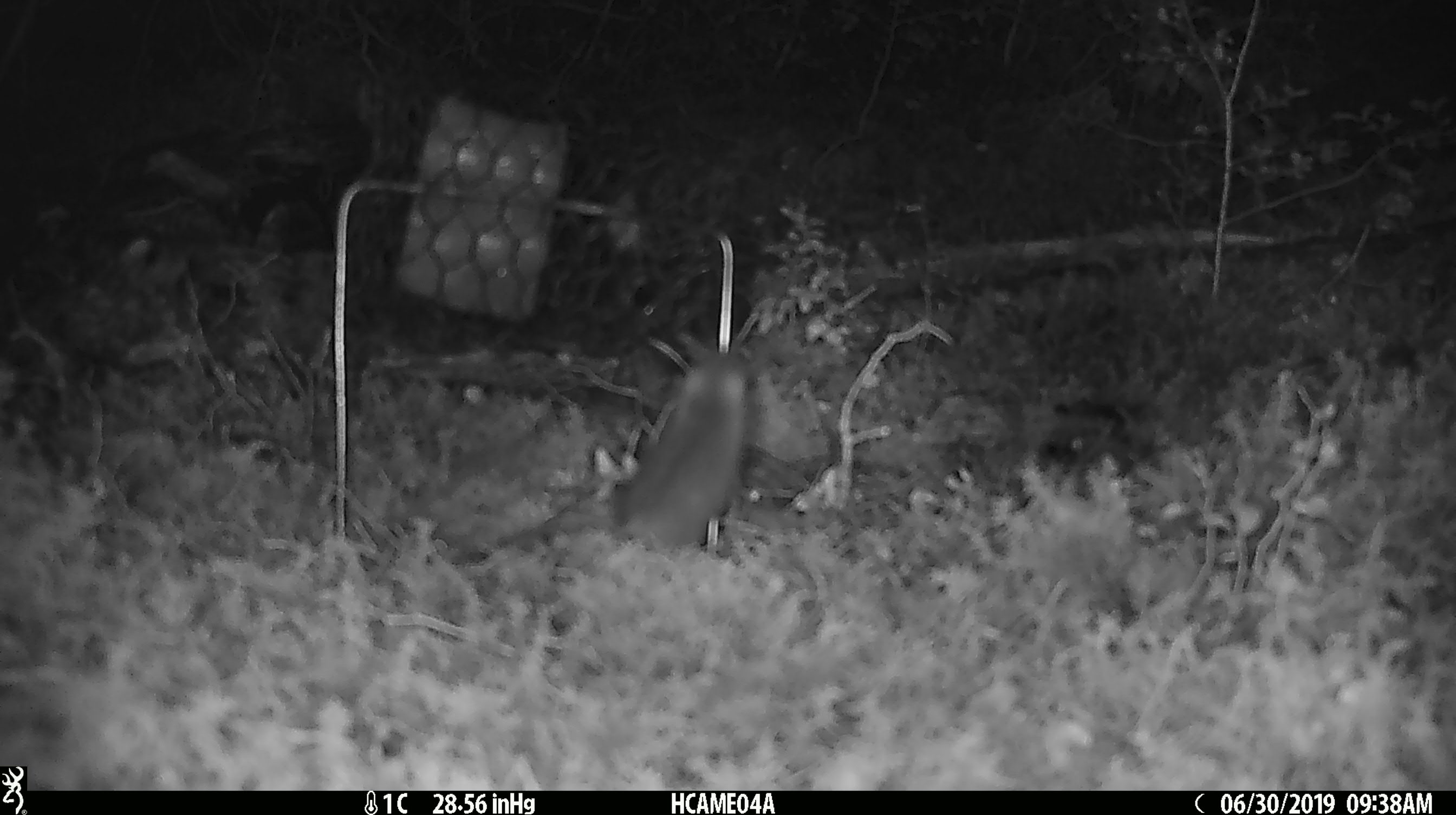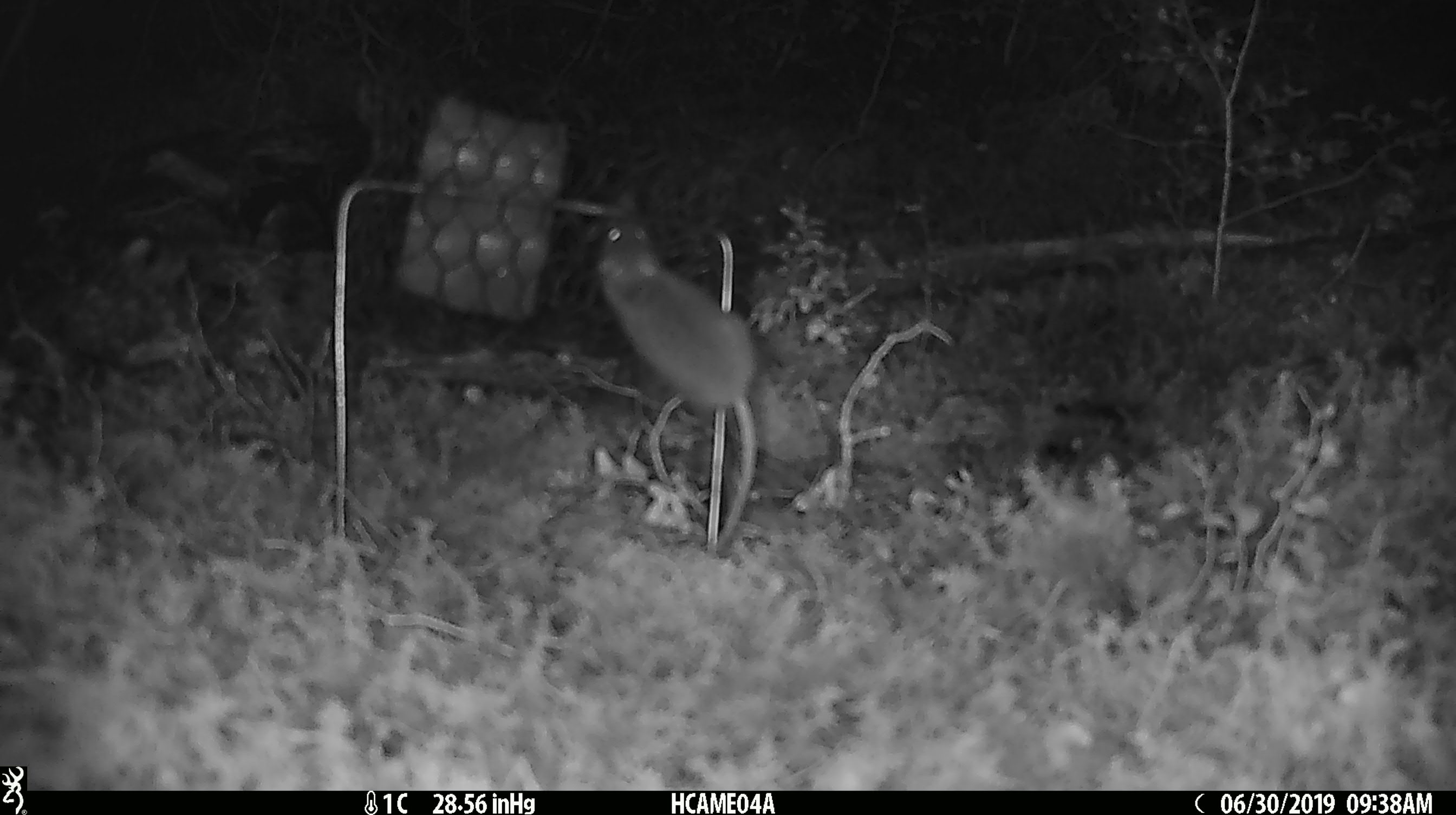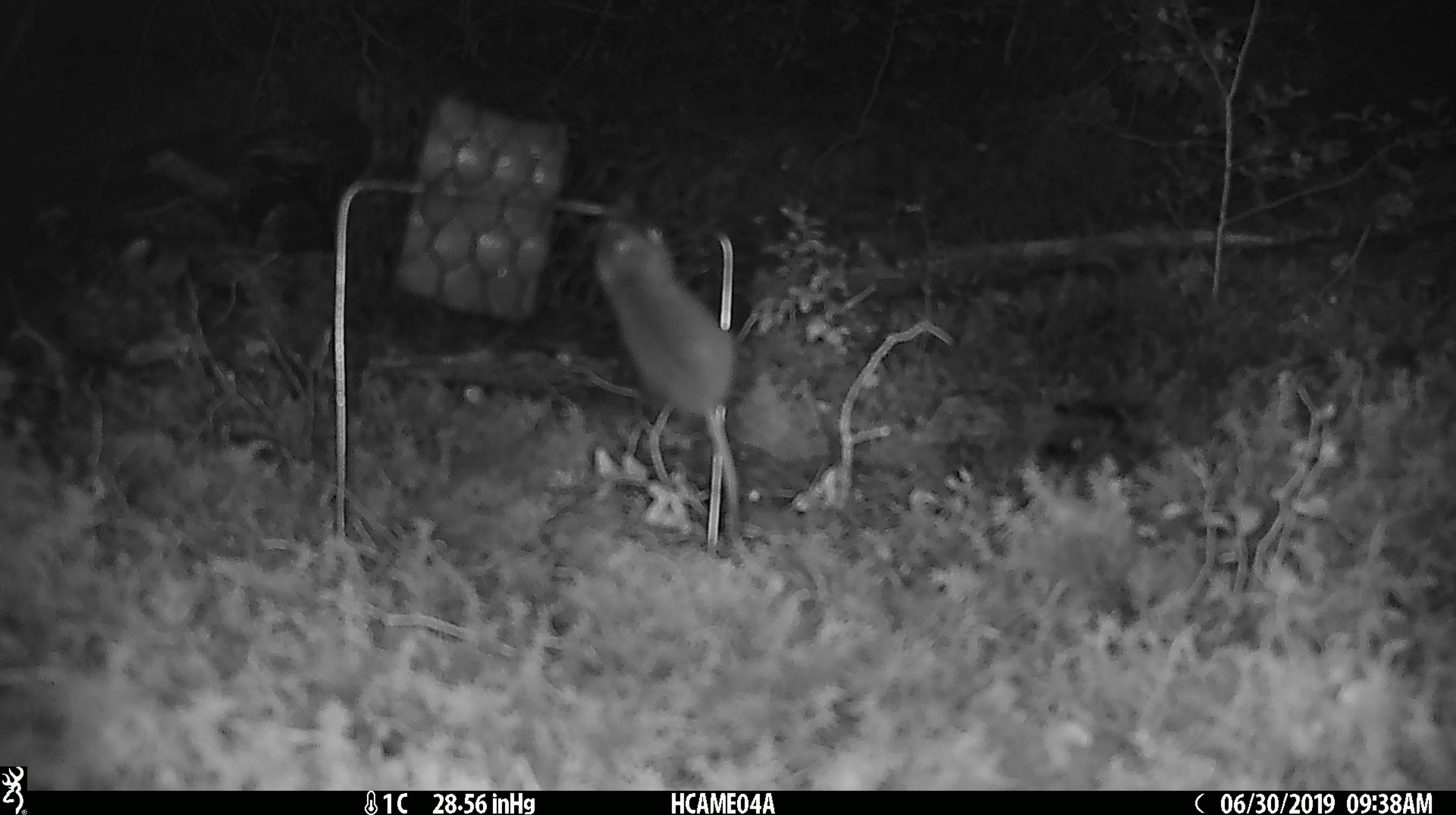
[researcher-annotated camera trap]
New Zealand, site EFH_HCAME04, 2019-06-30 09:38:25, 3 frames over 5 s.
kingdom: Animalia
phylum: Chordata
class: Mammalia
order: Rodentia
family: Muridae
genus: Mus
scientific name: Mus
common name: mouse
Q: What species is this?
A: Mouse (Mus).